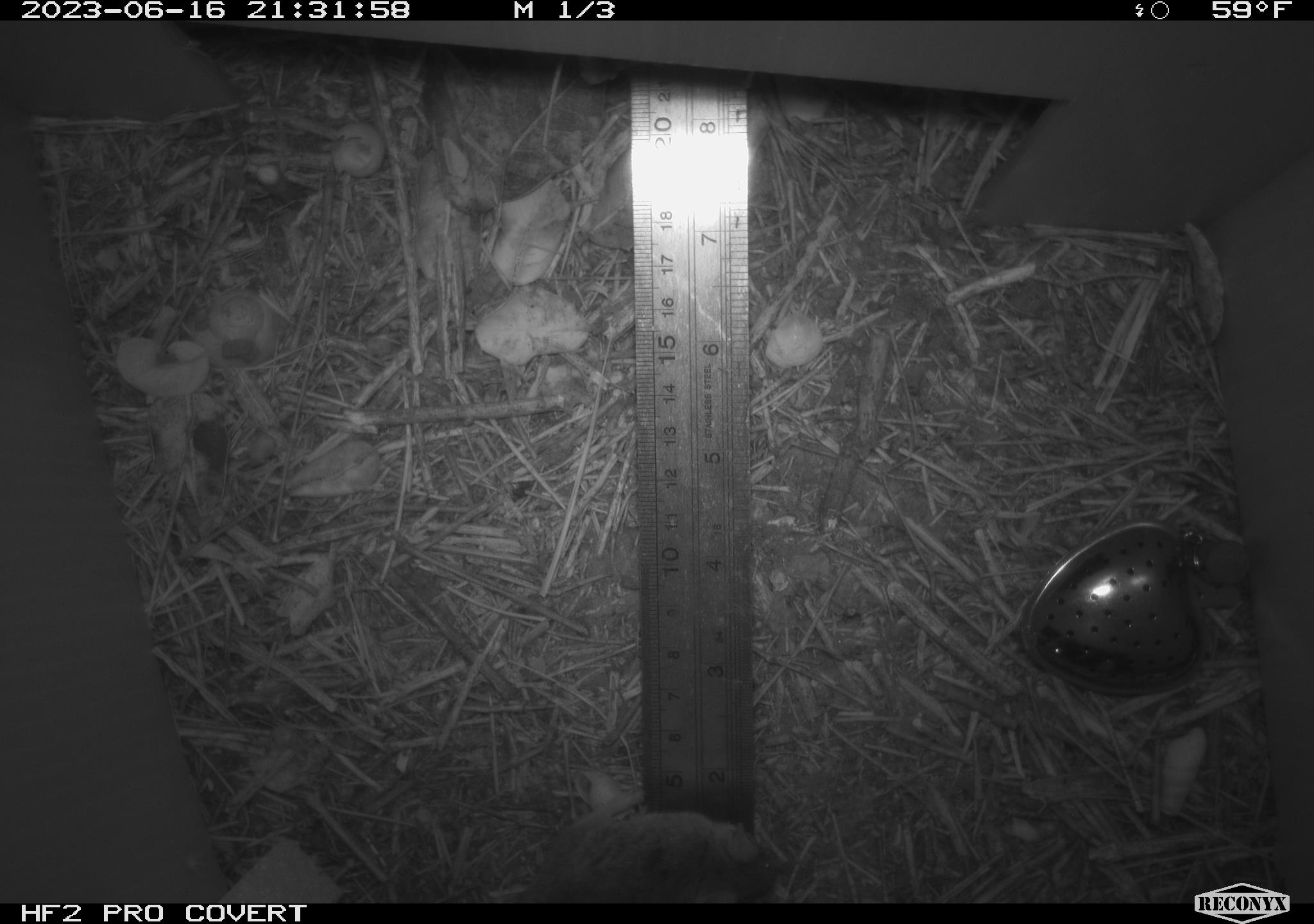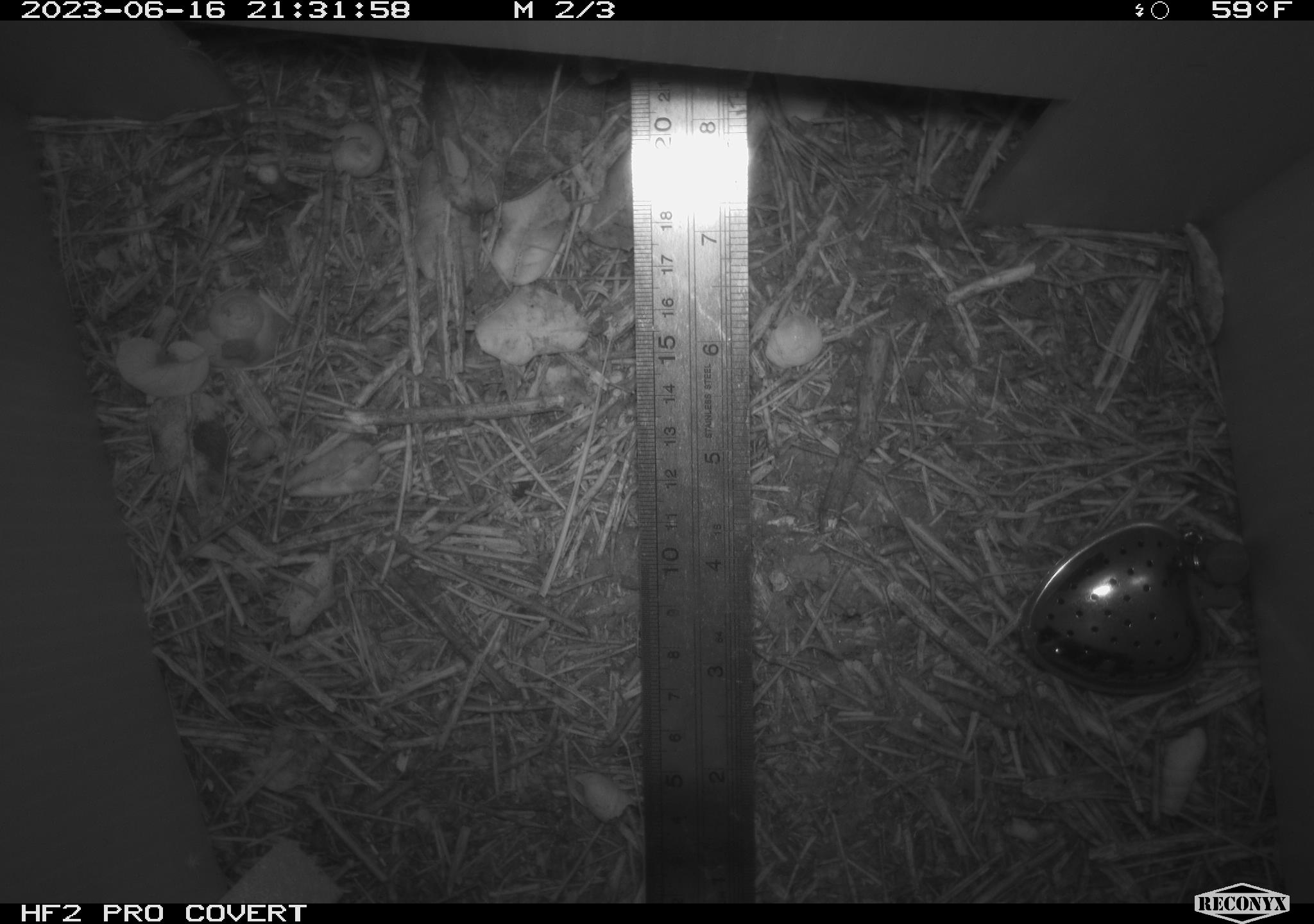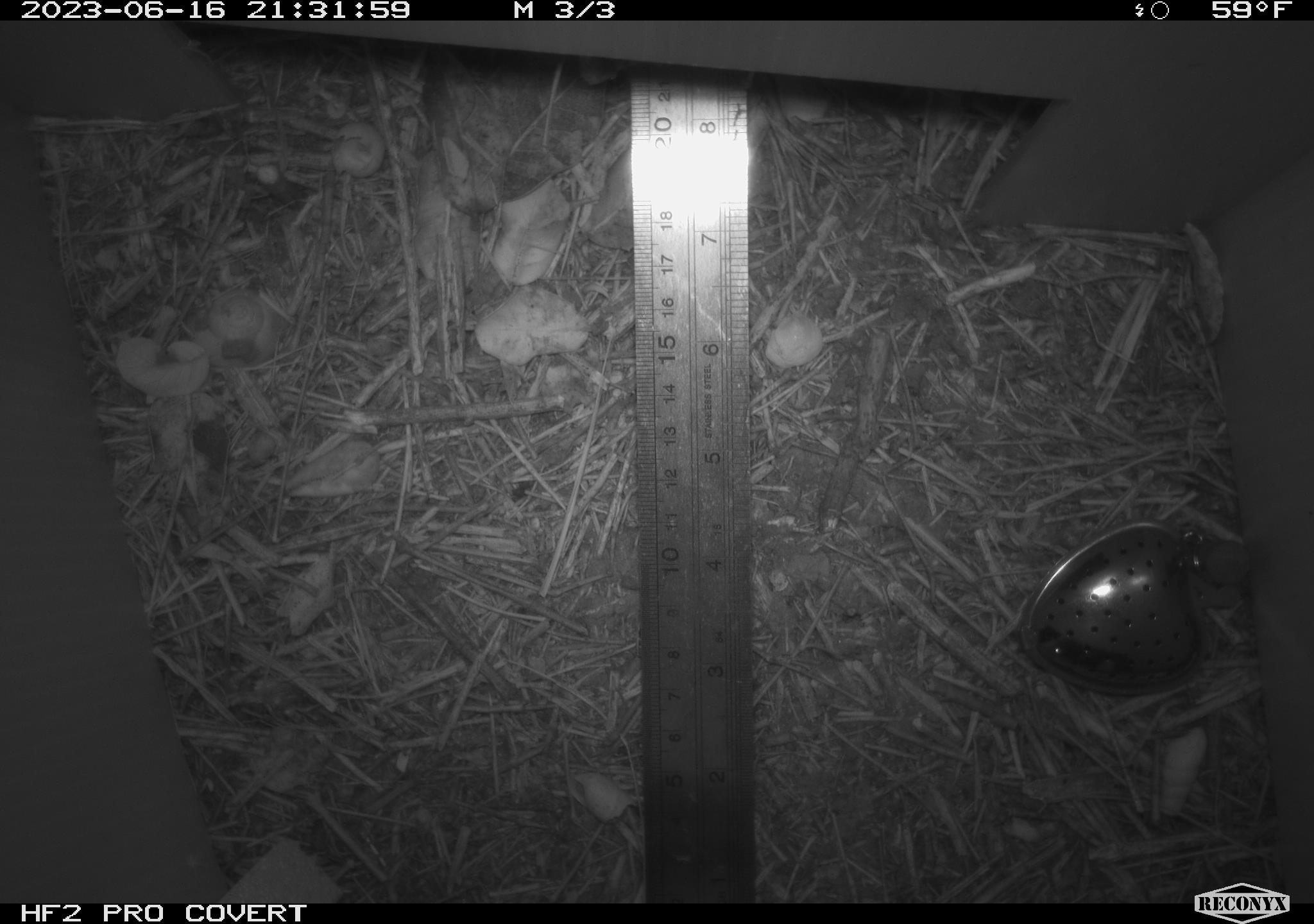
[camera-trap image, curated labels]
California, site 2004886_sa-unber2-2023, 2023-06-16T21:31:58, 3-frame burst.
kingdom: Animalia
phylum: Chordata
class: Mammalia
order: Rodentia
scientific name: Rodentia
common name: mouse species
Mouse species (Rodentia).